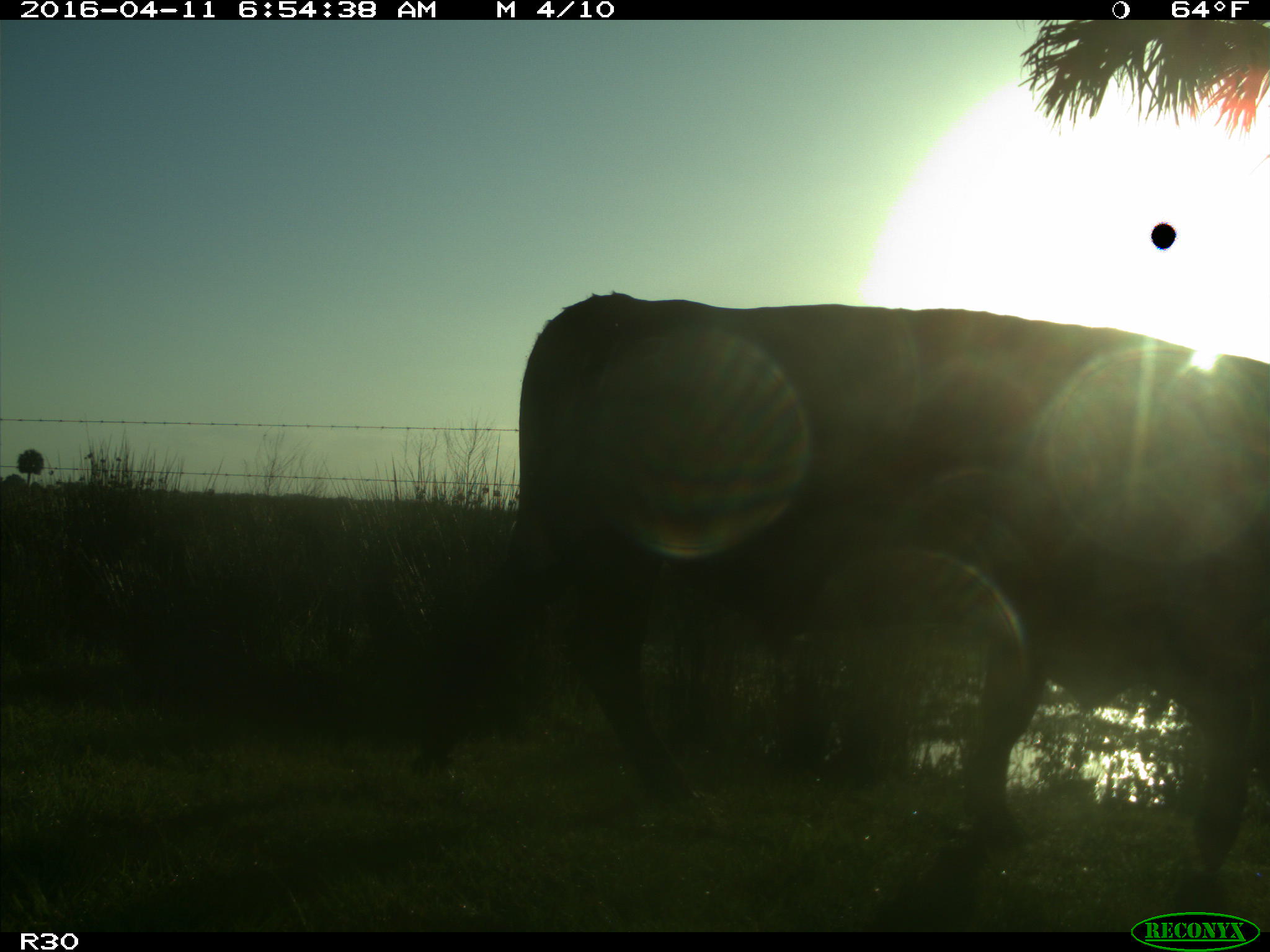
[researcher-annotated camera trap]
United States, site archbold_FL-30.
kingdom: Animalia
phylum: Chordata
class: Mammalia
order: Artiodactyla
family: Bovidae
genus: Bos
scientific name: Bos taurus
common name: domestic cow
Bos taurus (domestic cow).